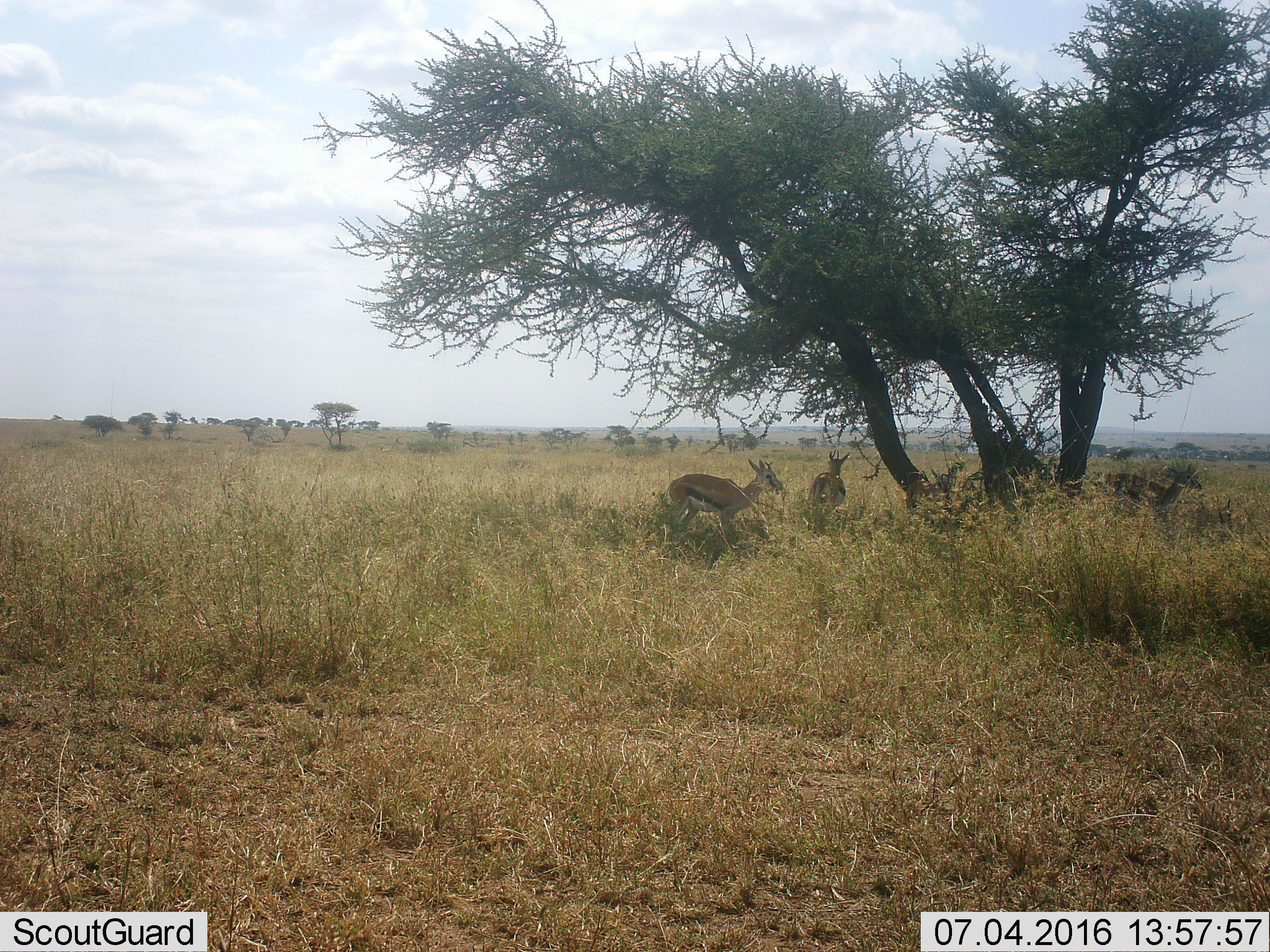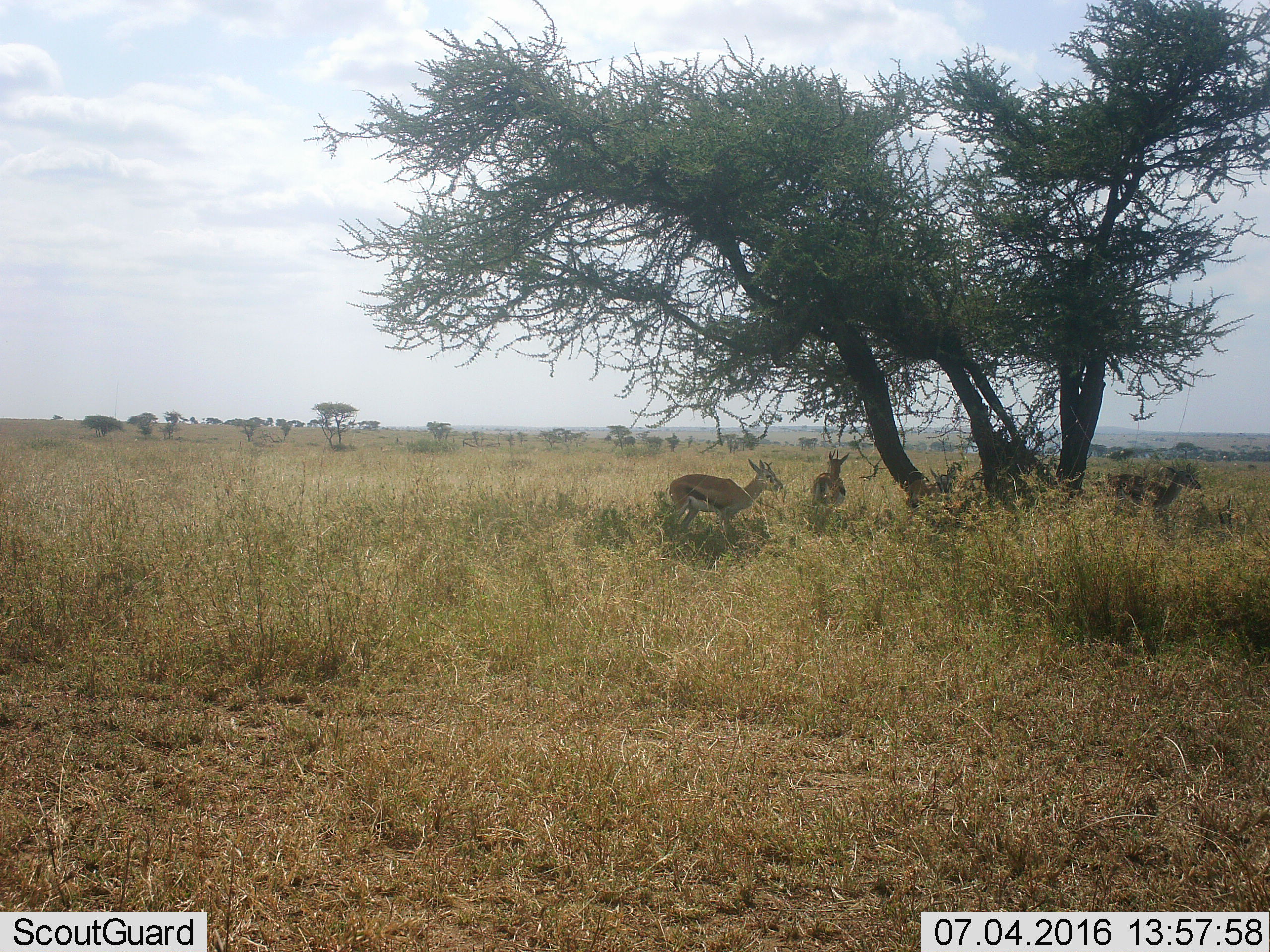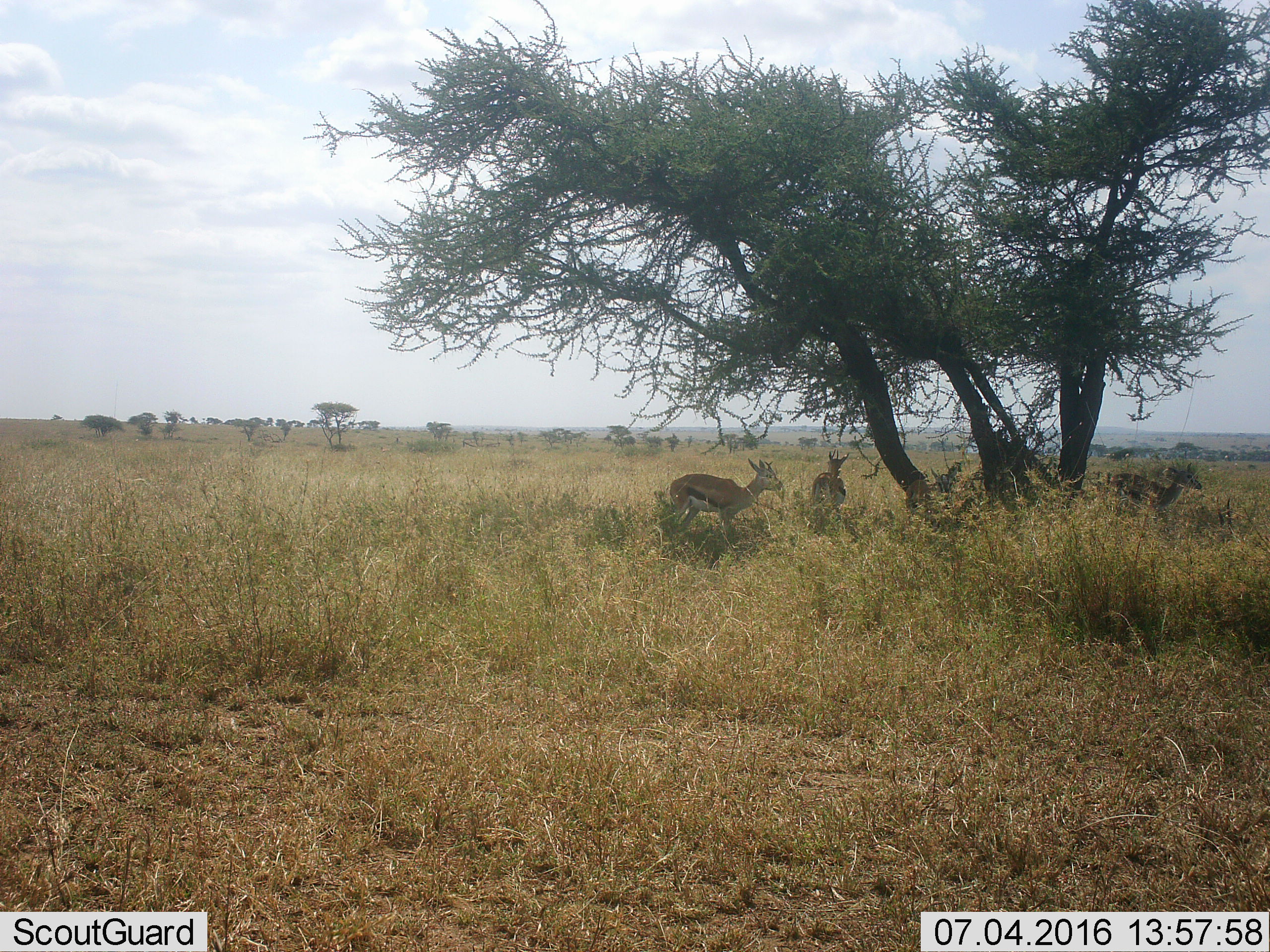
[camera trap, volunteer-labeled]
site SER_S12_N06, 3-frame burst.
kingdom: Animalia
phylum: Chordata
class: Mammalia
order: Artiodactyla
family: Bovidae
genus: Eudorcas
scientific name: Eudorcas thomsonii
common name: thomson's gazelle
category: gazellethomsons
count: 4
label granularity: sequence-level